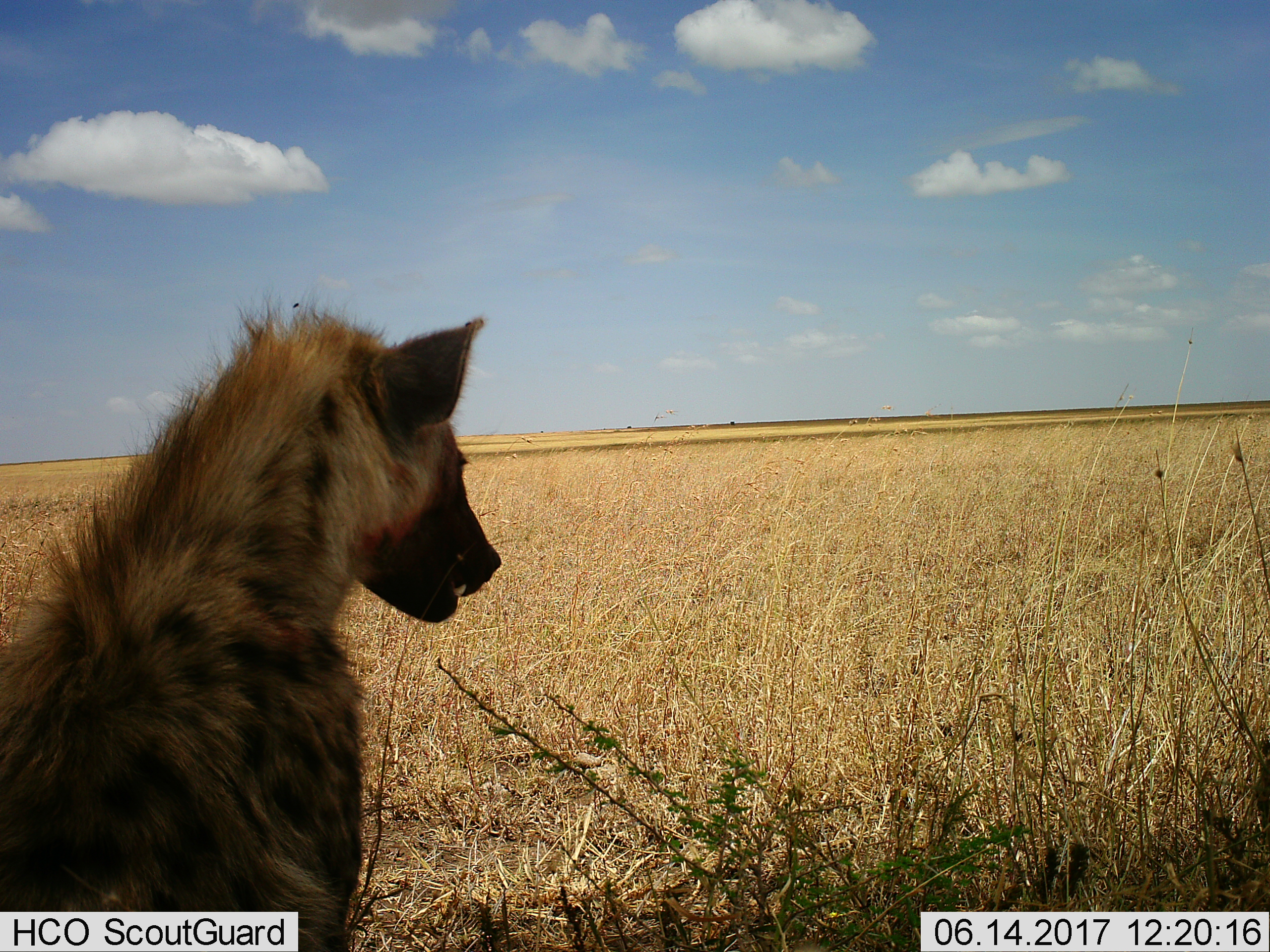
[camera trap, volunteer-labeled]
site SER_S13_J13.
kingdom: Animalia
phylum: Chordata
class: Mammalia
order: Carnivora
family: Hyaenidae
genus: Crocuta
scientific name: Crocuta crocuta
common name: spotted hyena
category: hyenaspotted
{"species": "hyenaspotted (spotted hyena) (Crocuta crocuta)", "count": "1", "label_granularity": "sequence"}